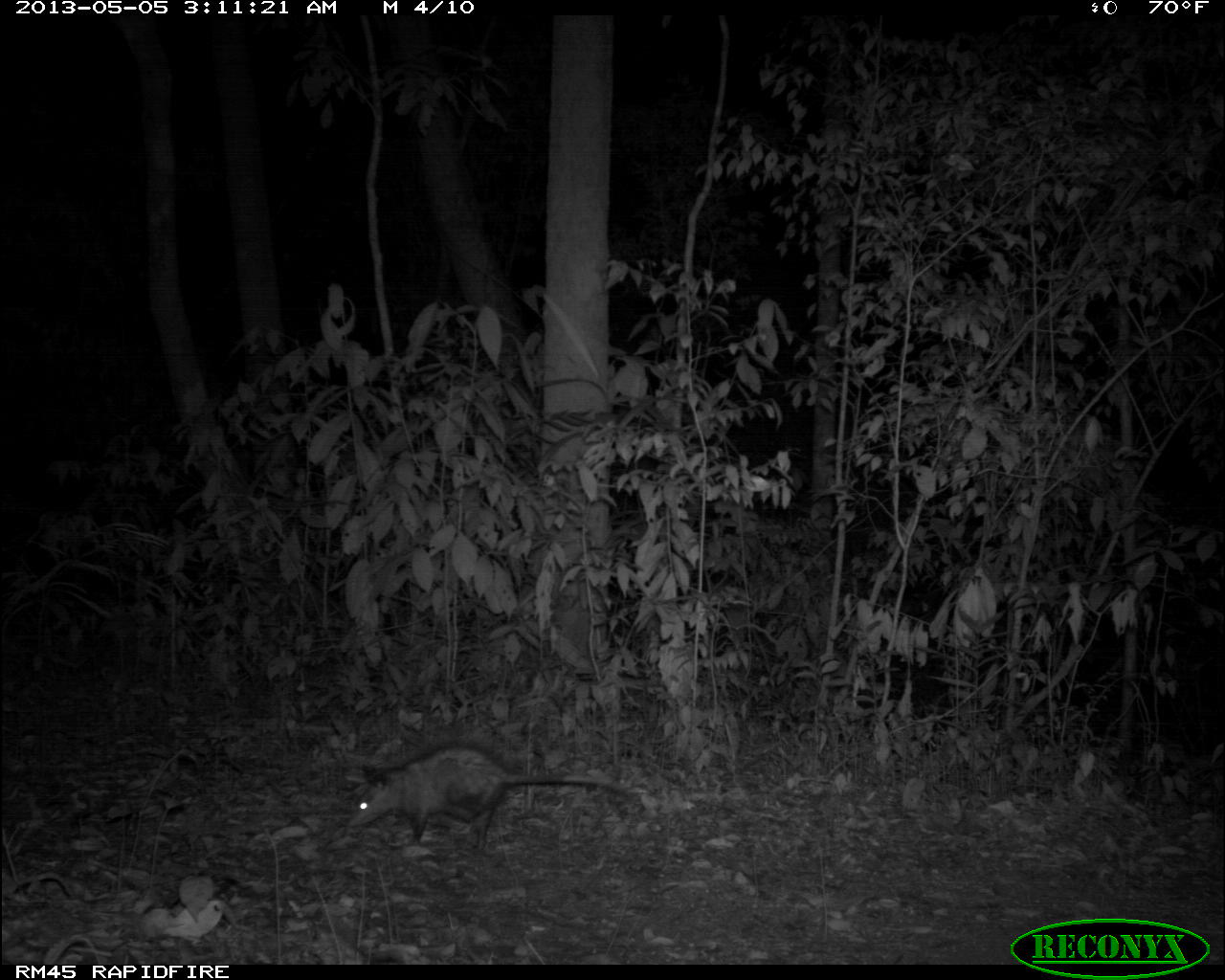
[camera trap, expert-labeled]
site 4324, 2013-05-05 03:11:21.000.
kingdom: Animalia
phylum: Chordata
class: Mammalia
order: Didelphimorphia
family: Didelphidae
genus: Didelphis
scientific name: Didelphis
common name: american opossums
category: didelphis sp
Didelphis sp (american opossums) (Didelphis), count 1.